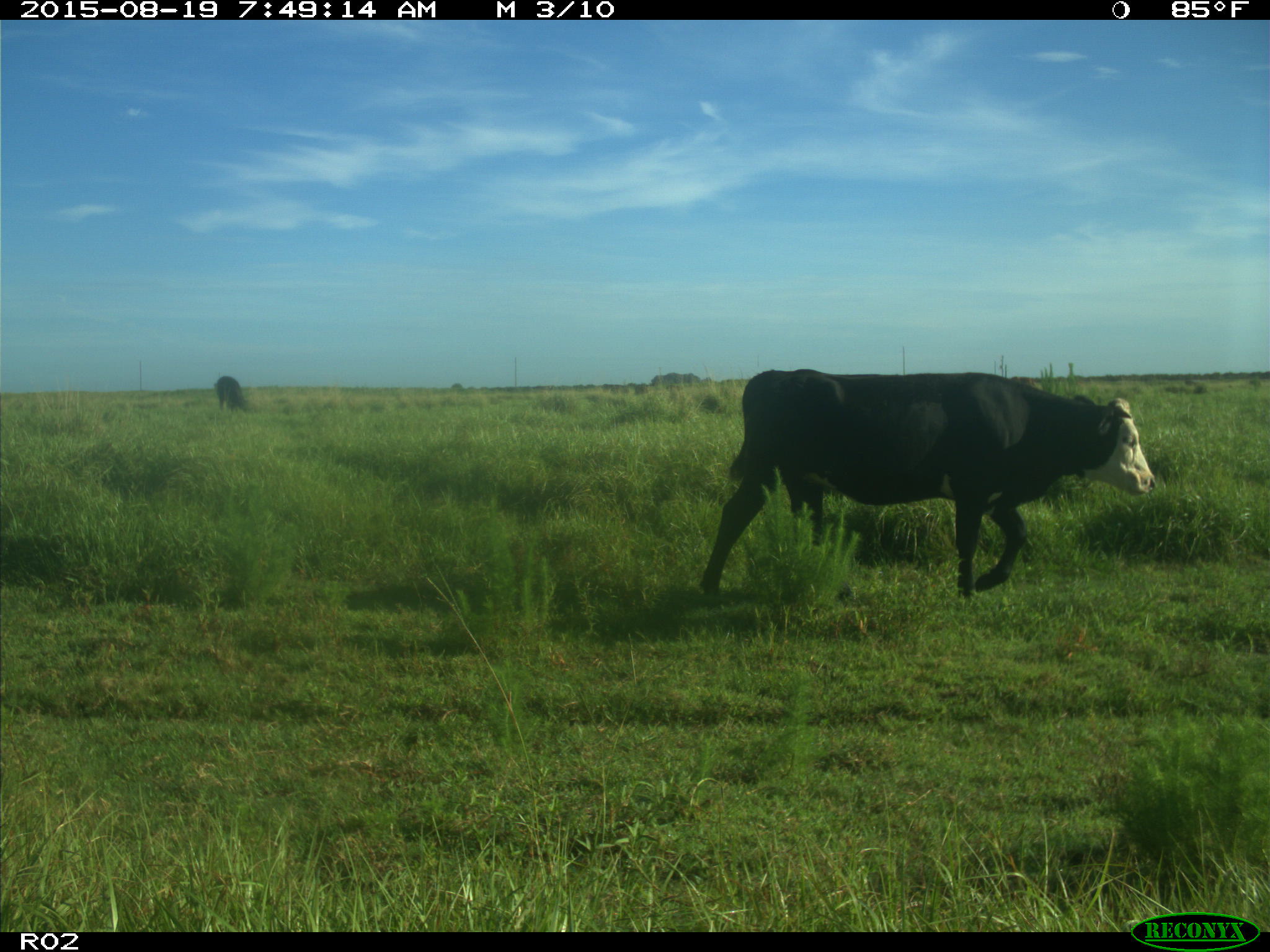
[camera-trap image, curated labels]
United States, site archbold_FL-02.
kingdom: Animalia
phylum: Chordata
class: Mammalia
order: Artiodactyla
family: Bovidae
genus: Bos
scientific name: Bos taurus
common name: domestic cow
Bos taurus (domestic cow).